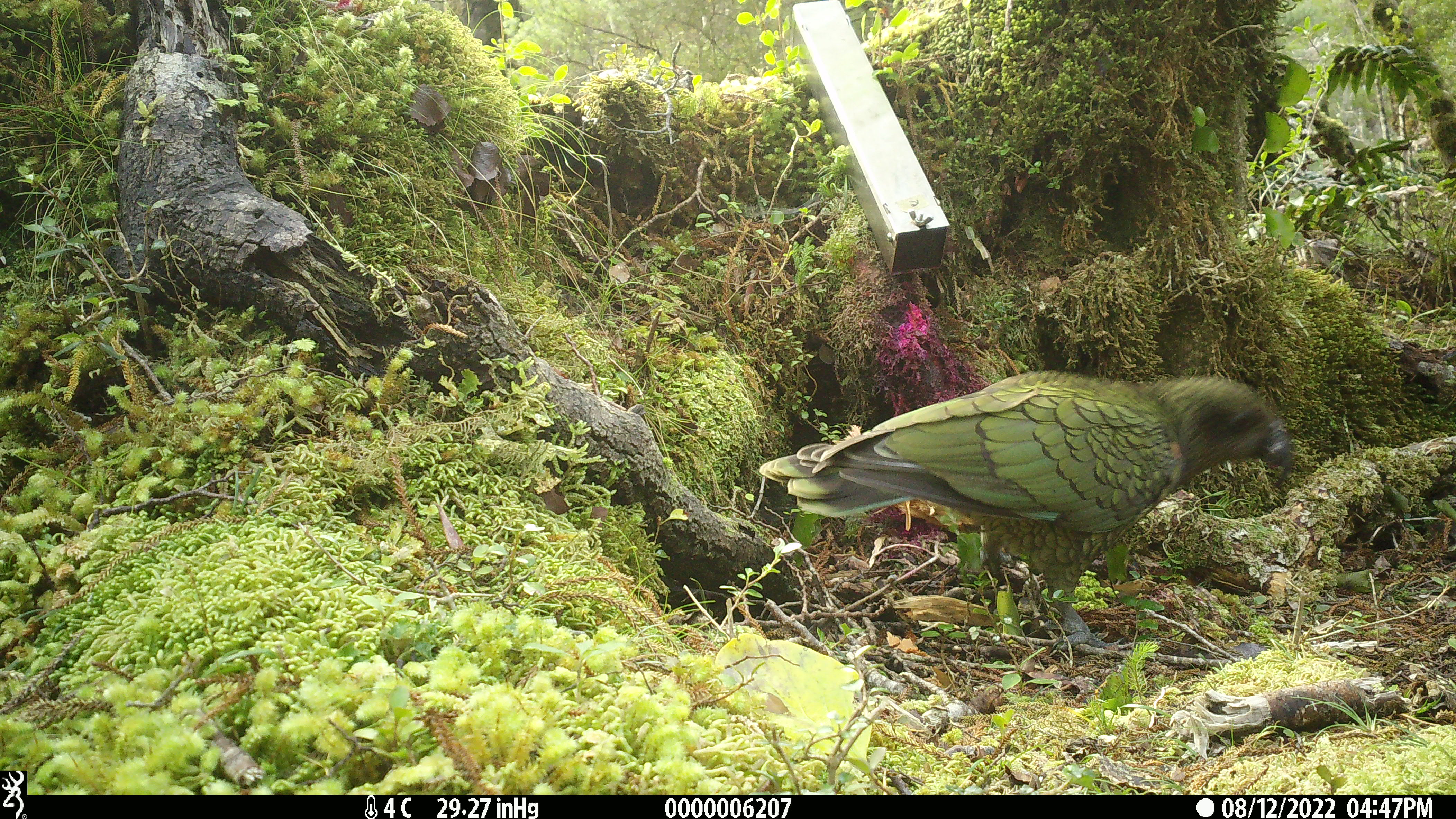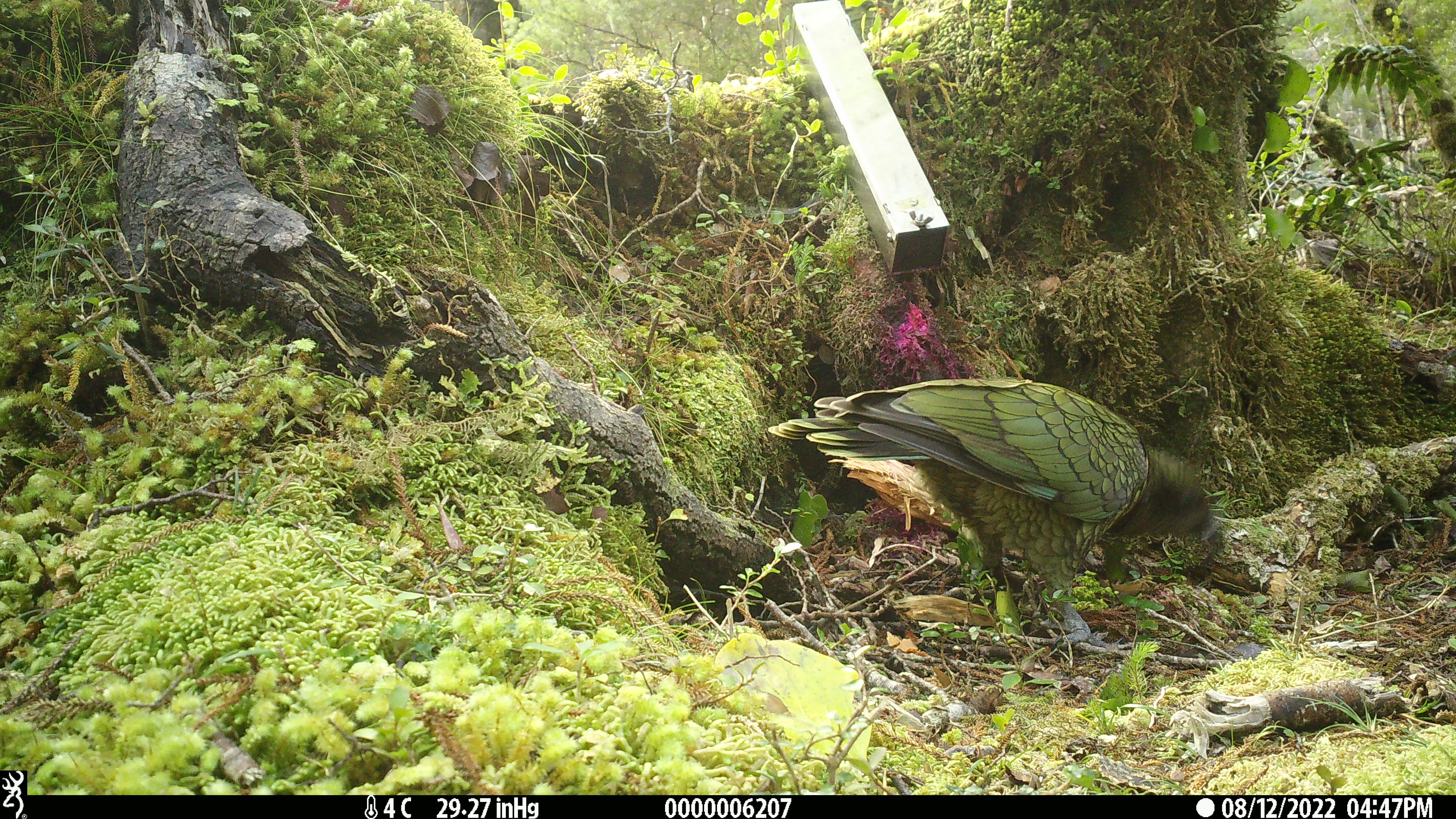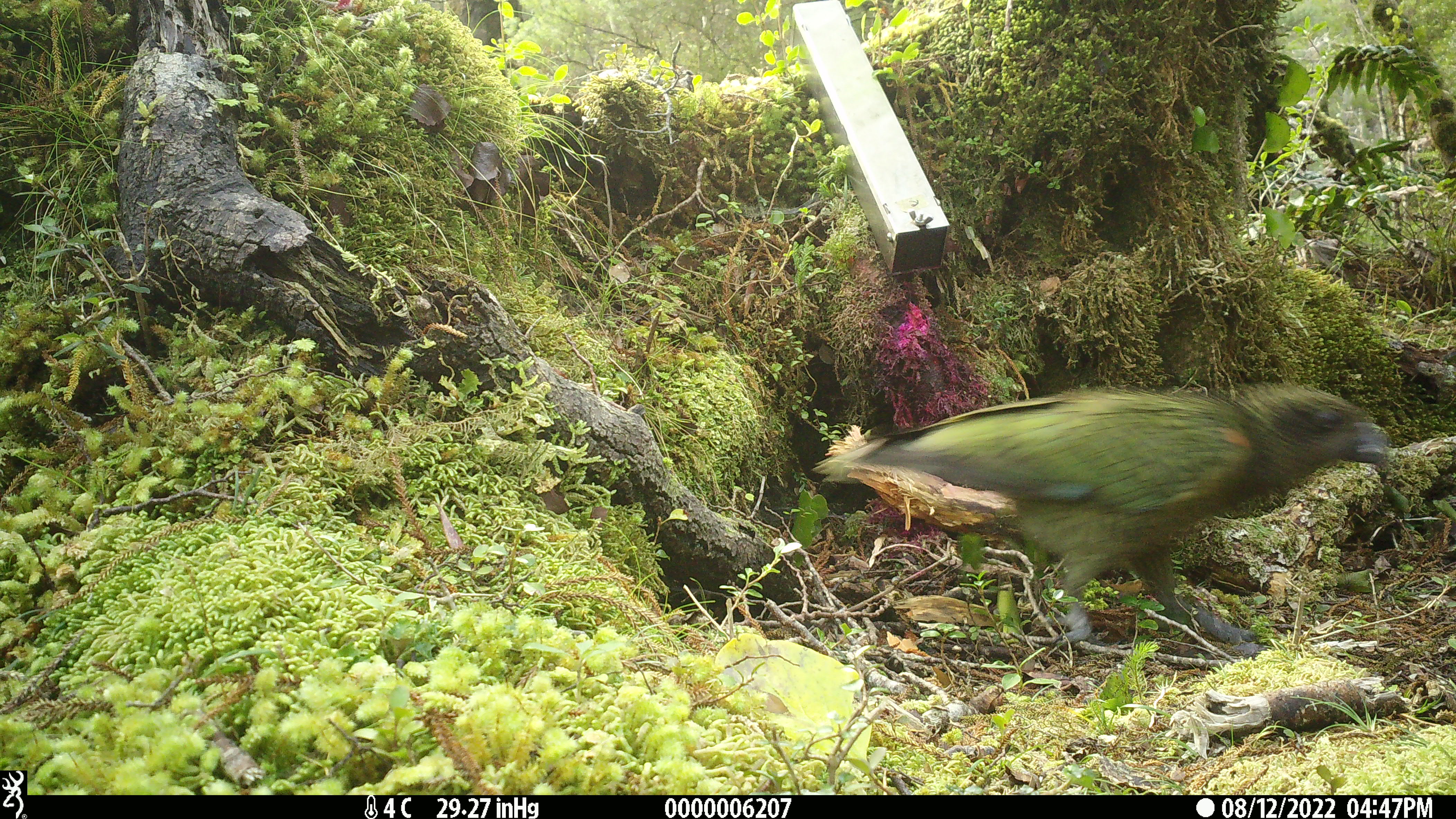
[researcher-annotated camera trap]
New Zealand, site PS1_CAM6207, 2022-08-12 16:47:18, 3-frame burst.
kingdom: Animalia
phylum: Chordata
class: Aves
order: Psittaciformes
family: Strigopidae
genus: Nestor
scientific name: Nestor notabilis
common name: kea